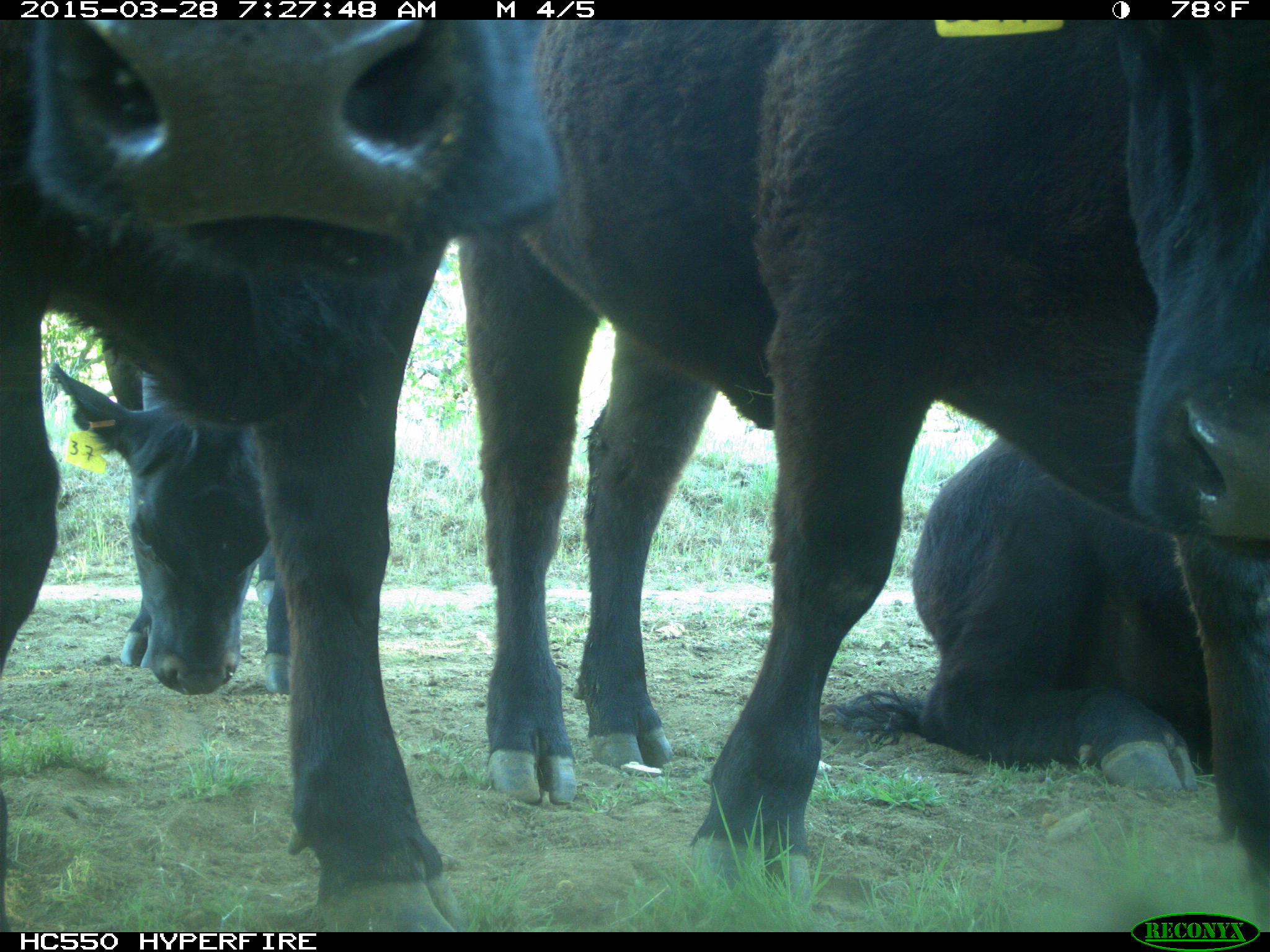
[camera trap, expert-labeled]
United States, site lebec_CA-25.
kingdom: Animalia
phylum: Chordata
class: Mammalia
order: Artiodactyla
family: Bovidae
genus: Bos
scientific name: Bos taurus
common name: domestic cow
Bos taurus (domestic cow).